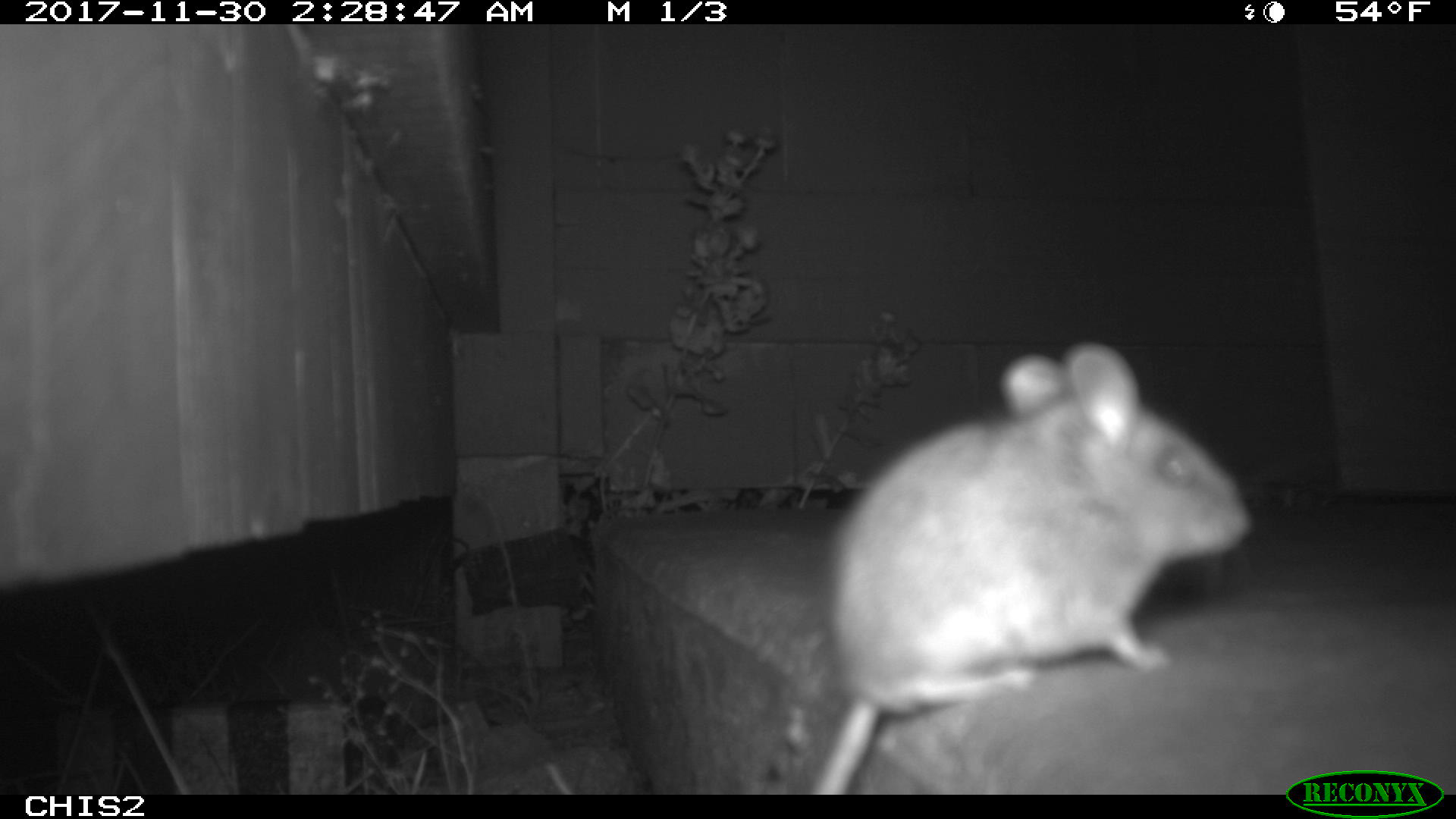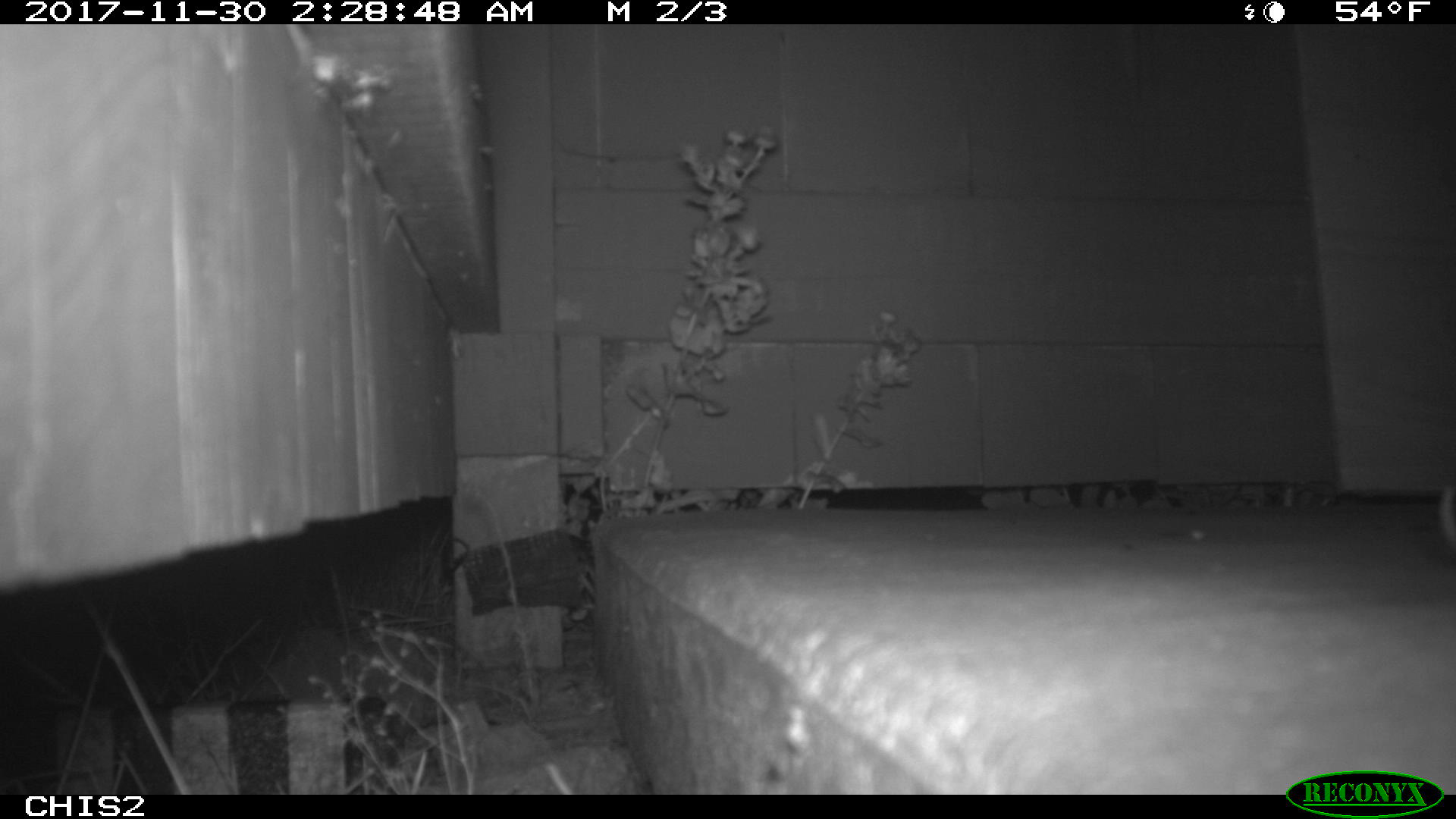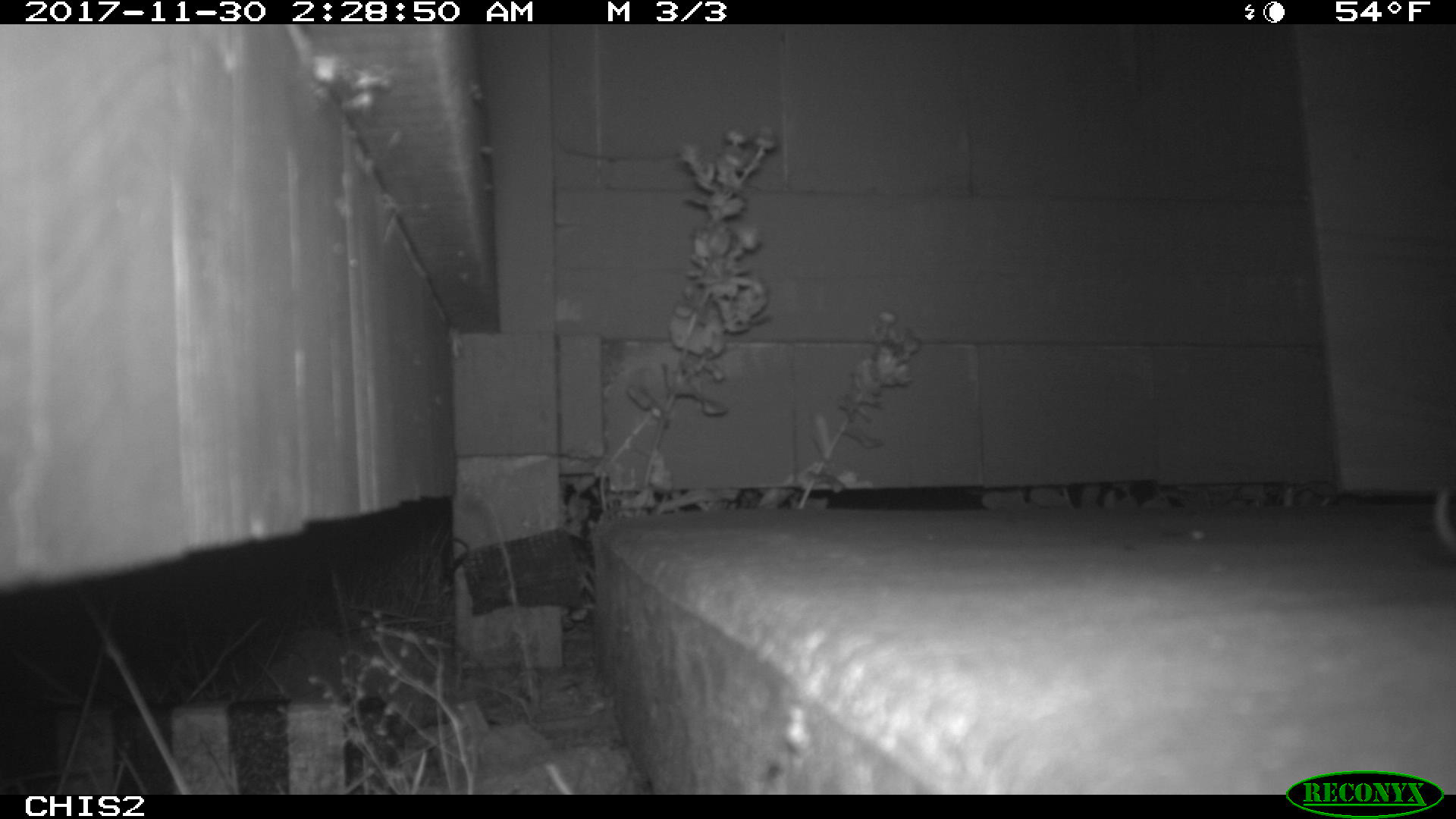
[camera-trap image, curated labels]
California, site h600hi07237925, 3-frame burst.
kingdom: Animalia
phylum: Chordata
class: Mammalia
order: Rodentia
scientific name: Rodentia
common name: rodent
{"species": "rodent (Rodentia)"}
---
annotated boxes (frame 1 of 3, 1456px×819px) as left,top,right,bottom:
rodent: 805,339,1254,792